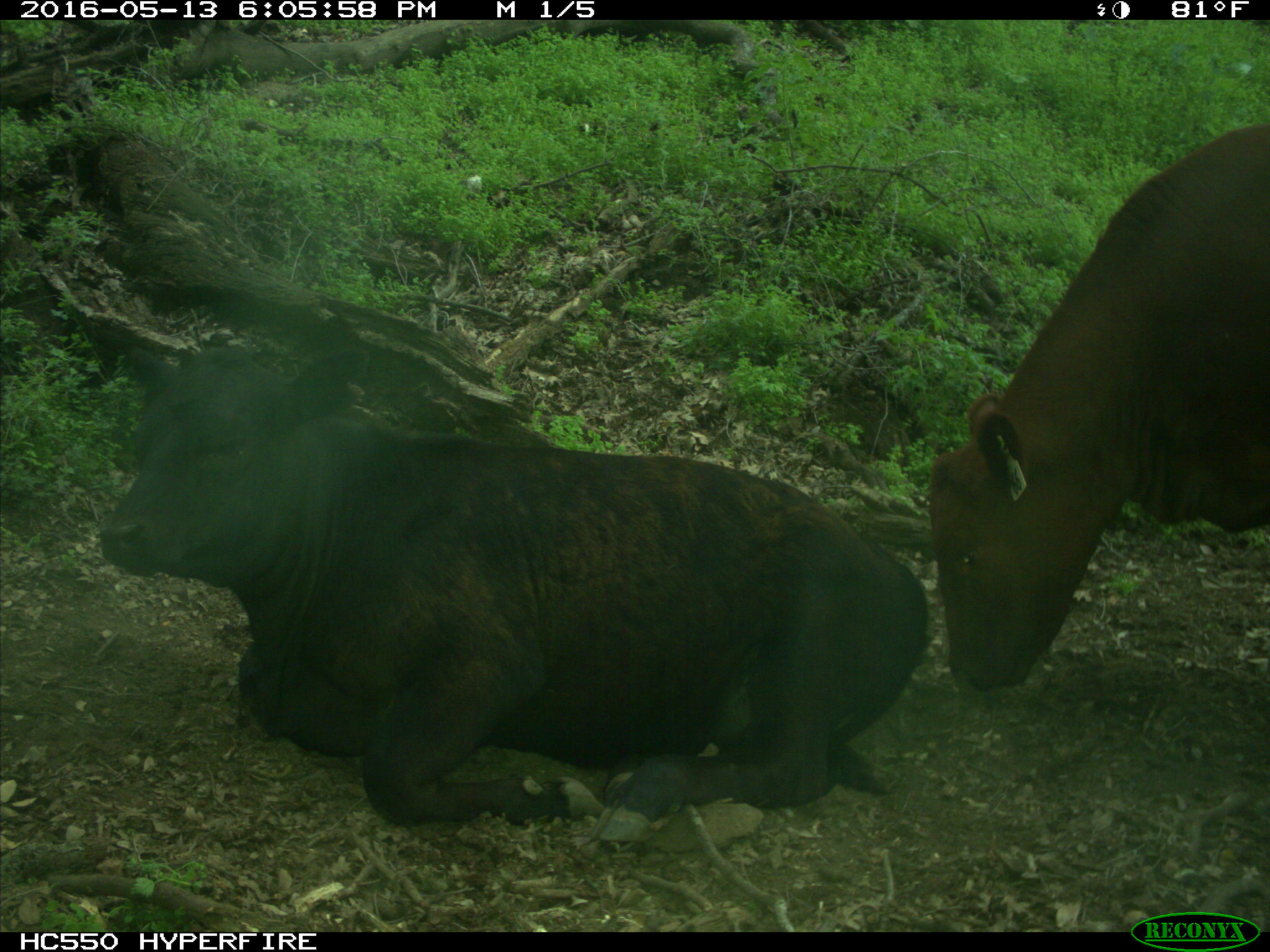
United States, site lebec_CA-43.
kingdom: Animalia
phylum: Chordata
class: Mammalia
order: Artiodactyla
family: Bovidae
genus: Bos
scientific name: Bos taurus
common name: domestic cow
Bos taurus (domestic cow).